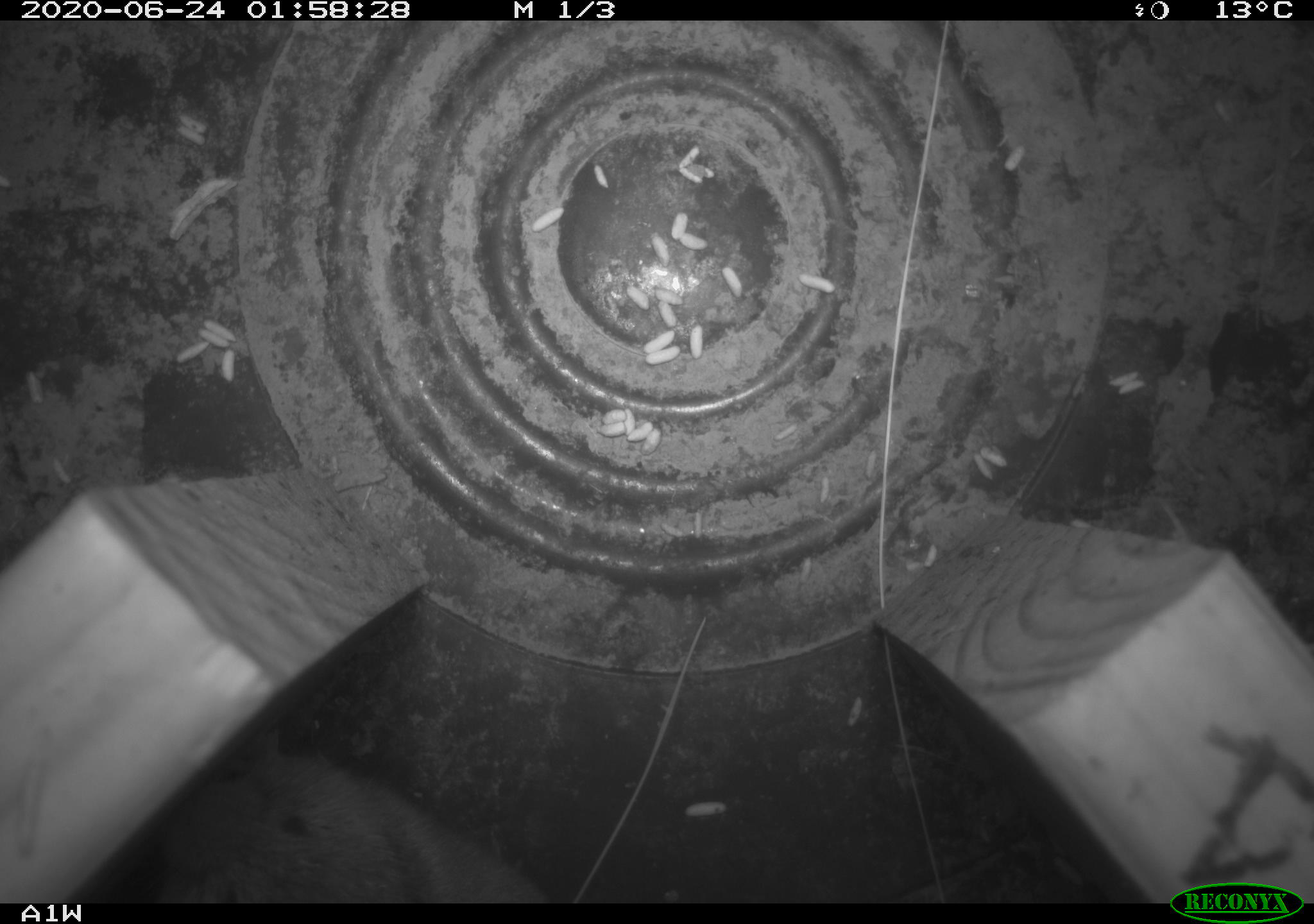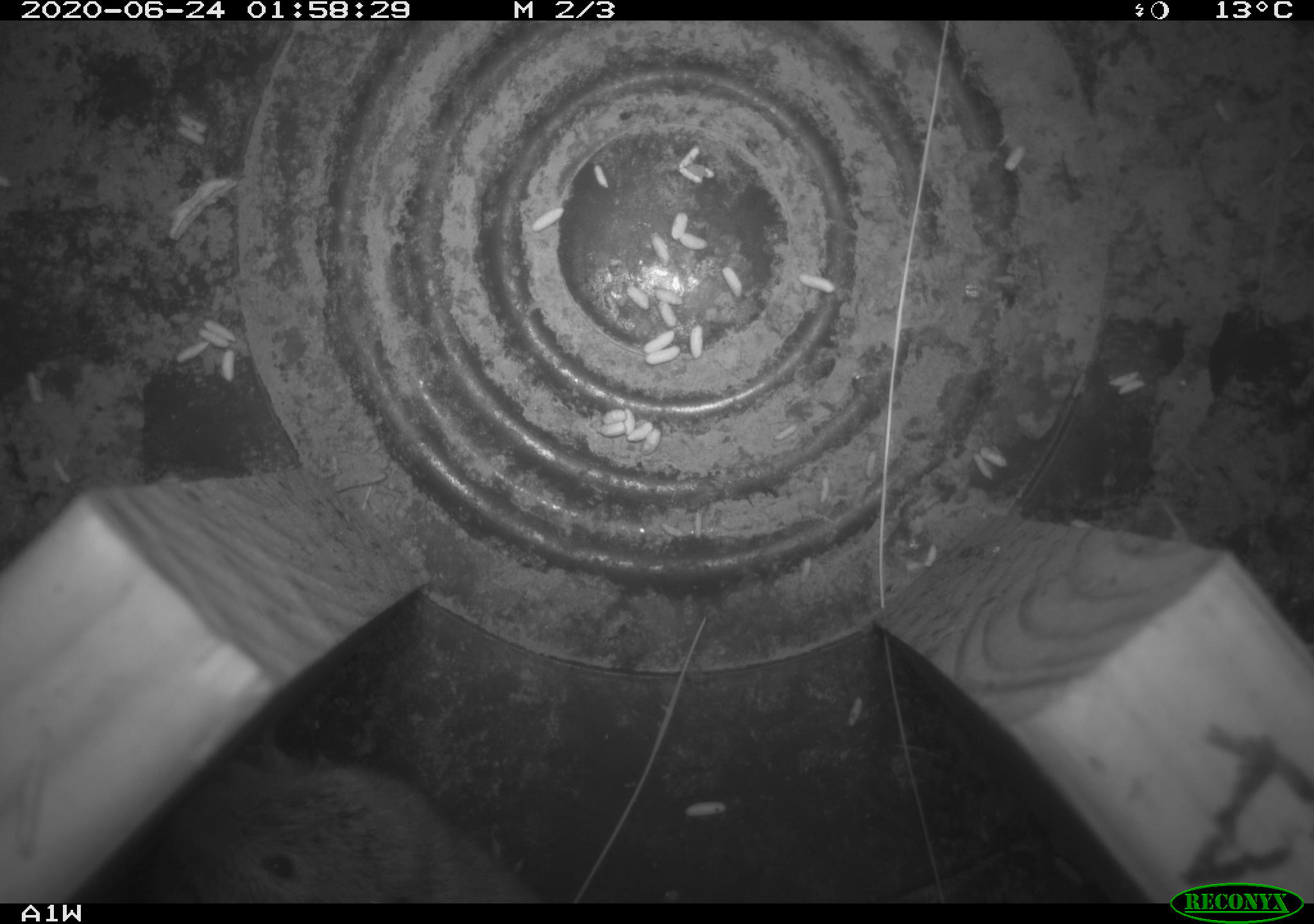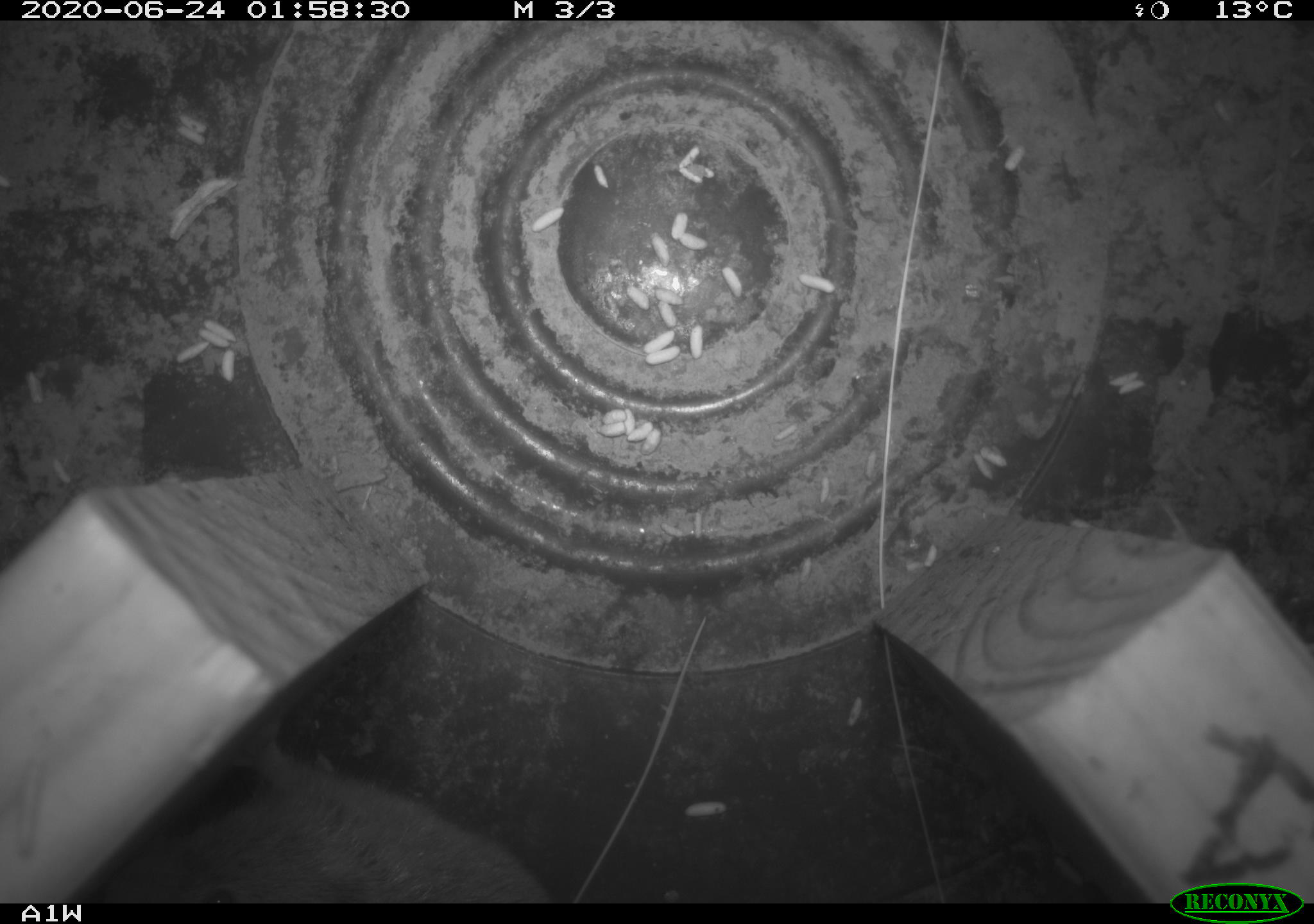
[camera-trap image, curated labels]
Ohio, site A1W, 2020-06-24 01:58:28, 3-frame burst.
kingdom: Animalia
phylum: Chordata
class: Mammalia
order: Rodentia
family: Cricetidae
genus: Microtus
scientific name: Microtus pennsylvanicus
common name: meadow vole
Meadow vole (Microtus pennsylvanicus).